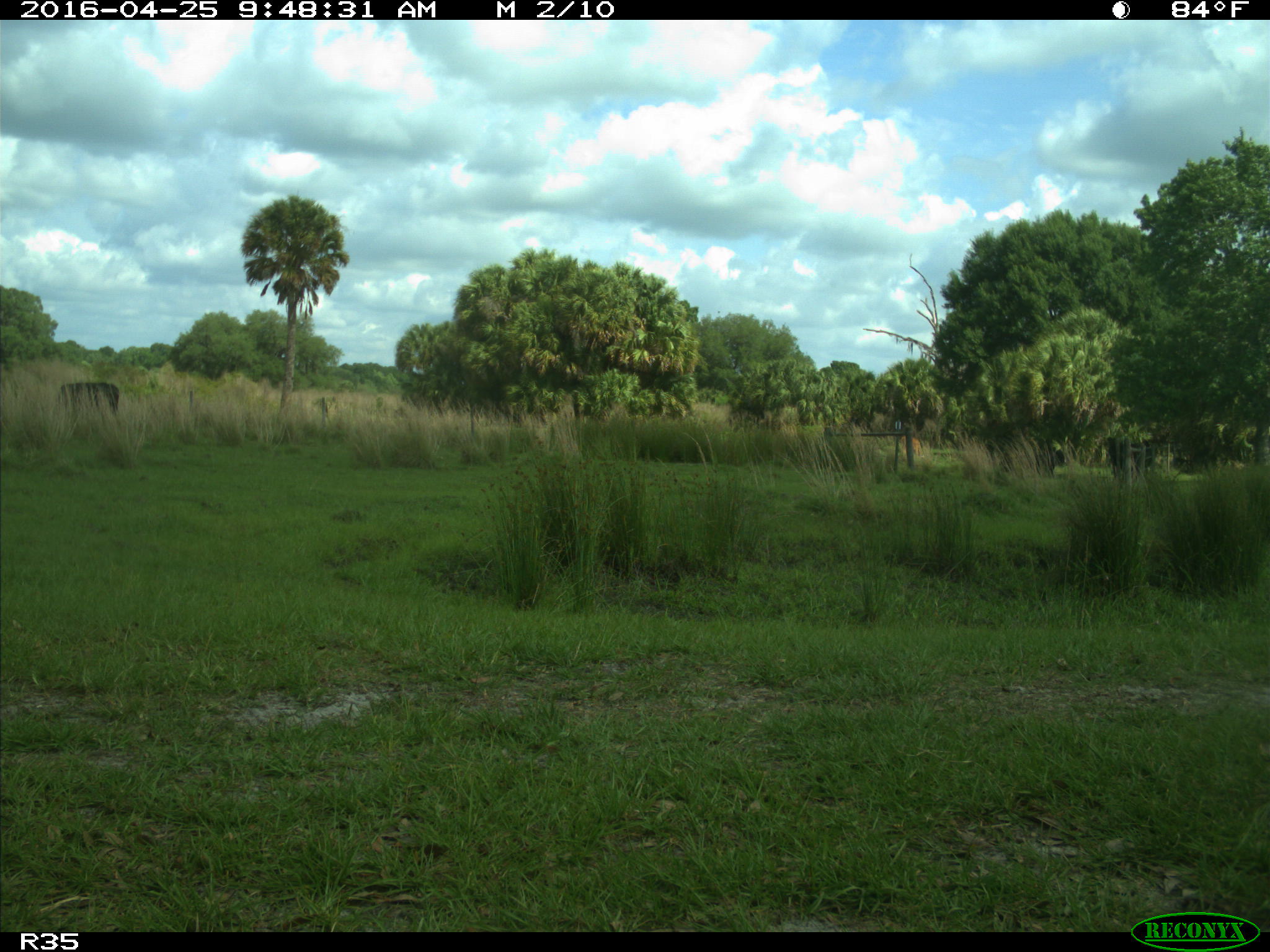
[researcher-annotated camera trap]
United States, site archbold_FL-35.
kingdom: Animalia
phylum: Chordata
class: Mammalia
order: Artiodactyla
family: Bovidae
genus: Bos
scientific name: Bos taurus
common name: domestic cow